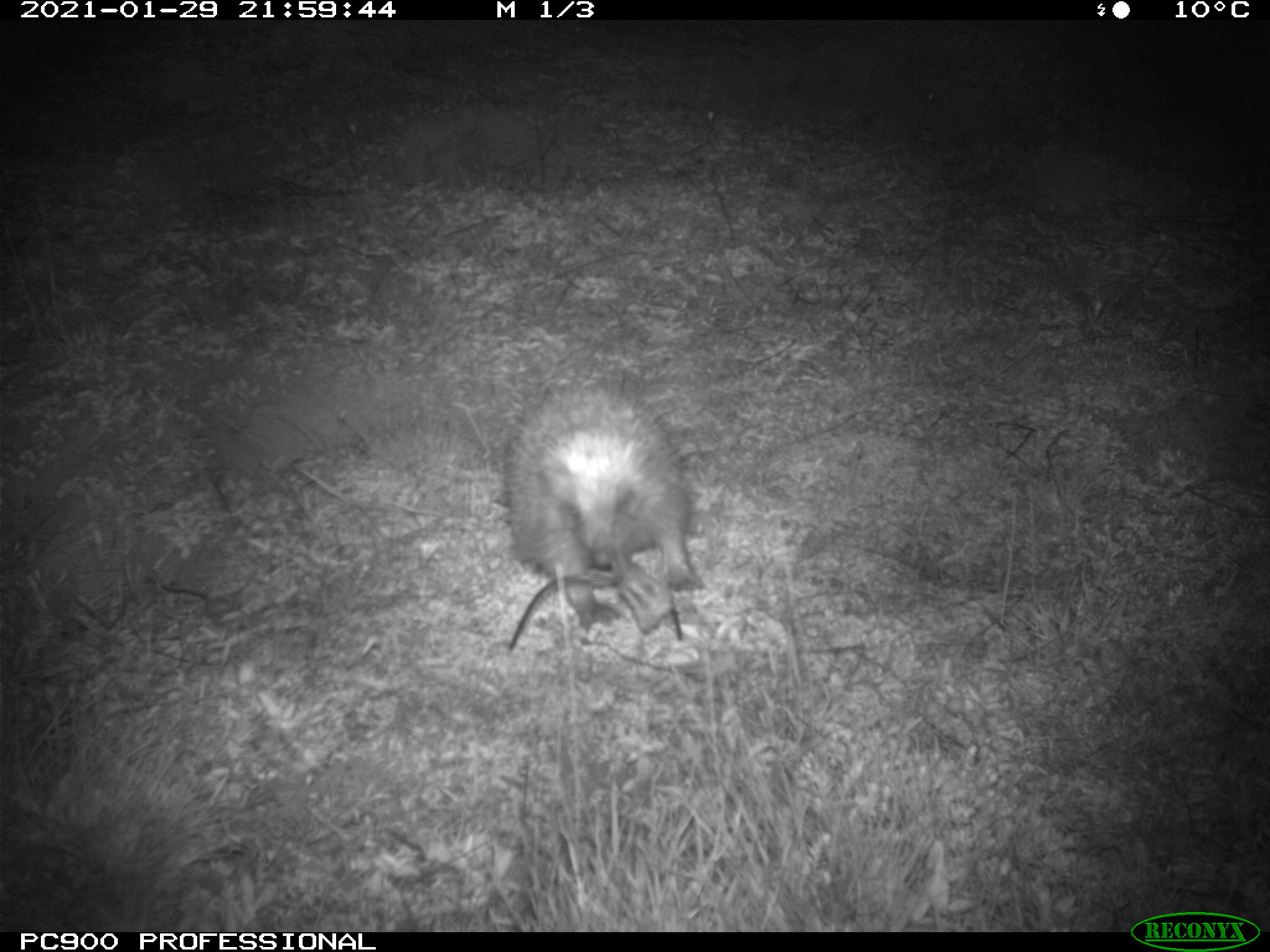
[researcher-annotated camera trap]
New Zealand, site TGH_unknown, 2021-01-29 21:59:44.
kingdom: Animalia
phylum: Chordata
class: Mammalia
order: Eulipotyphla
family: Erinaceidae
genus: Erinaceus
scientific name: Erinaceus europaeus europaeus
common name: european hedgehog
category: hedgehog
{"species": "hedgehog (european hedgehog) (Erinaceus europaeus europaeus)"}